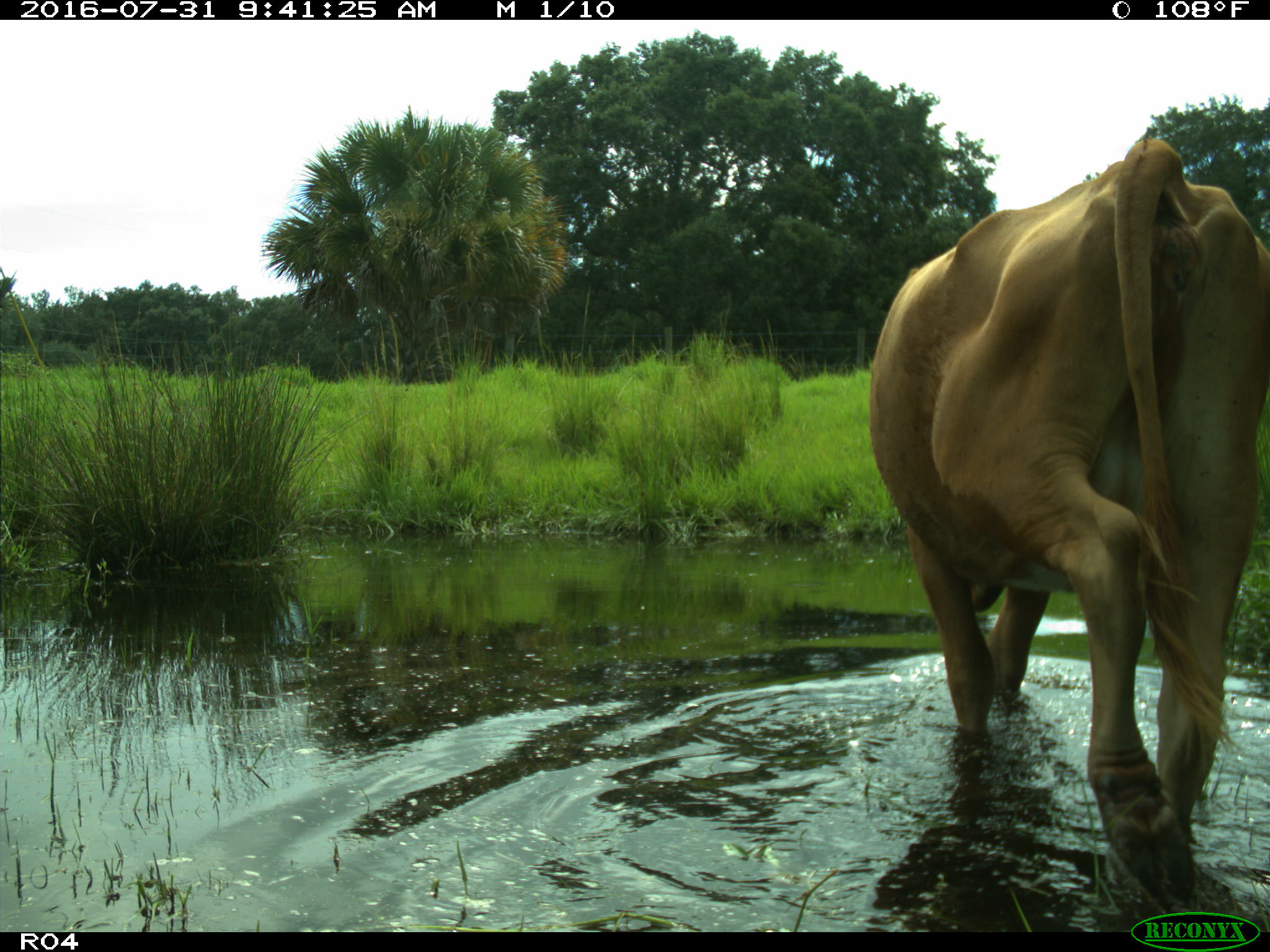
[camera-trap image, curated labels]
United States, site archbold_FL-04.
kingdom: Animalia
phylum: Chordata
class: Mammalia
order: Artiodactyla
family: Bovidae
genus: Bos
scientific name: Bos taurus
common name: domestic cow